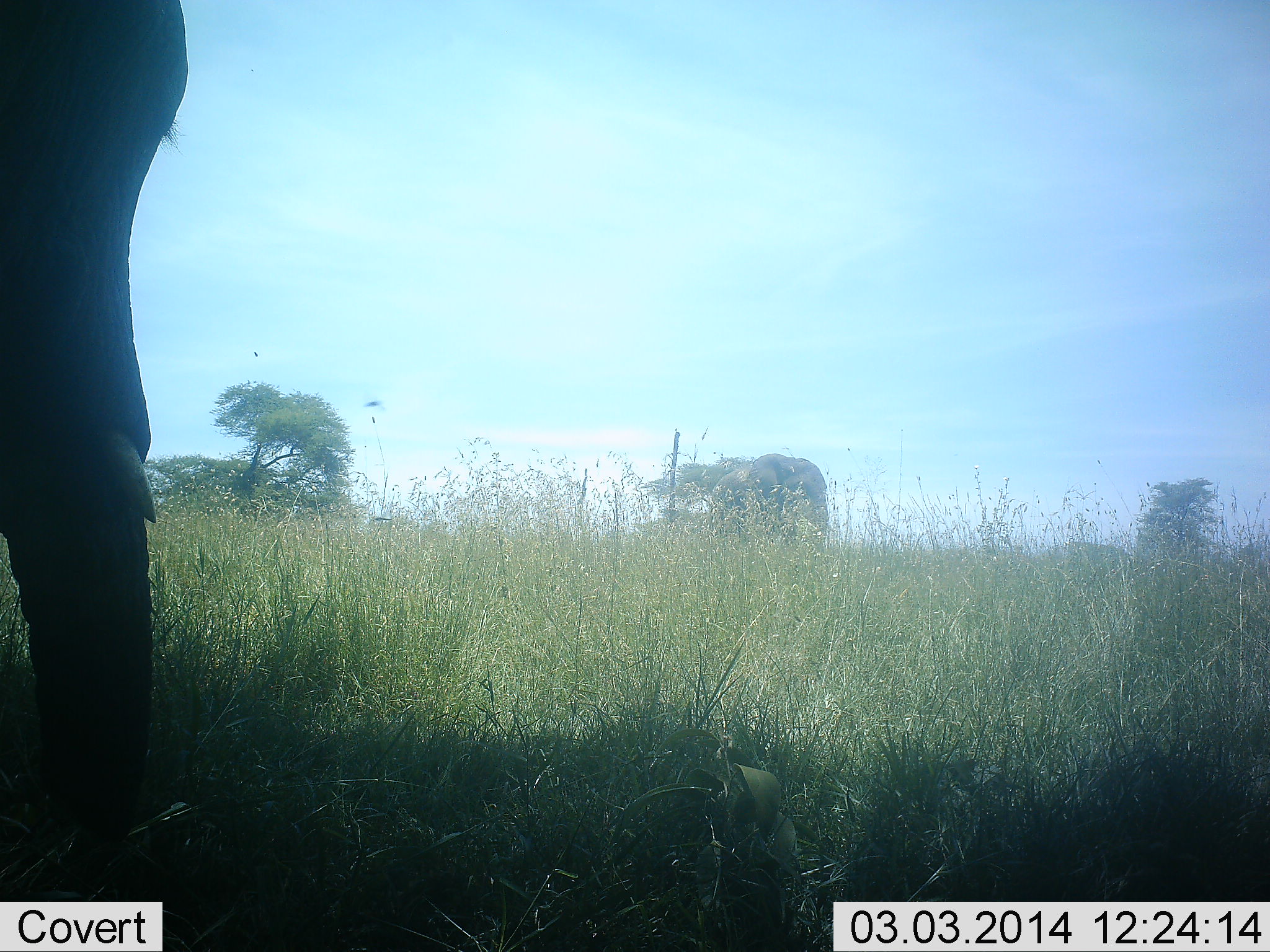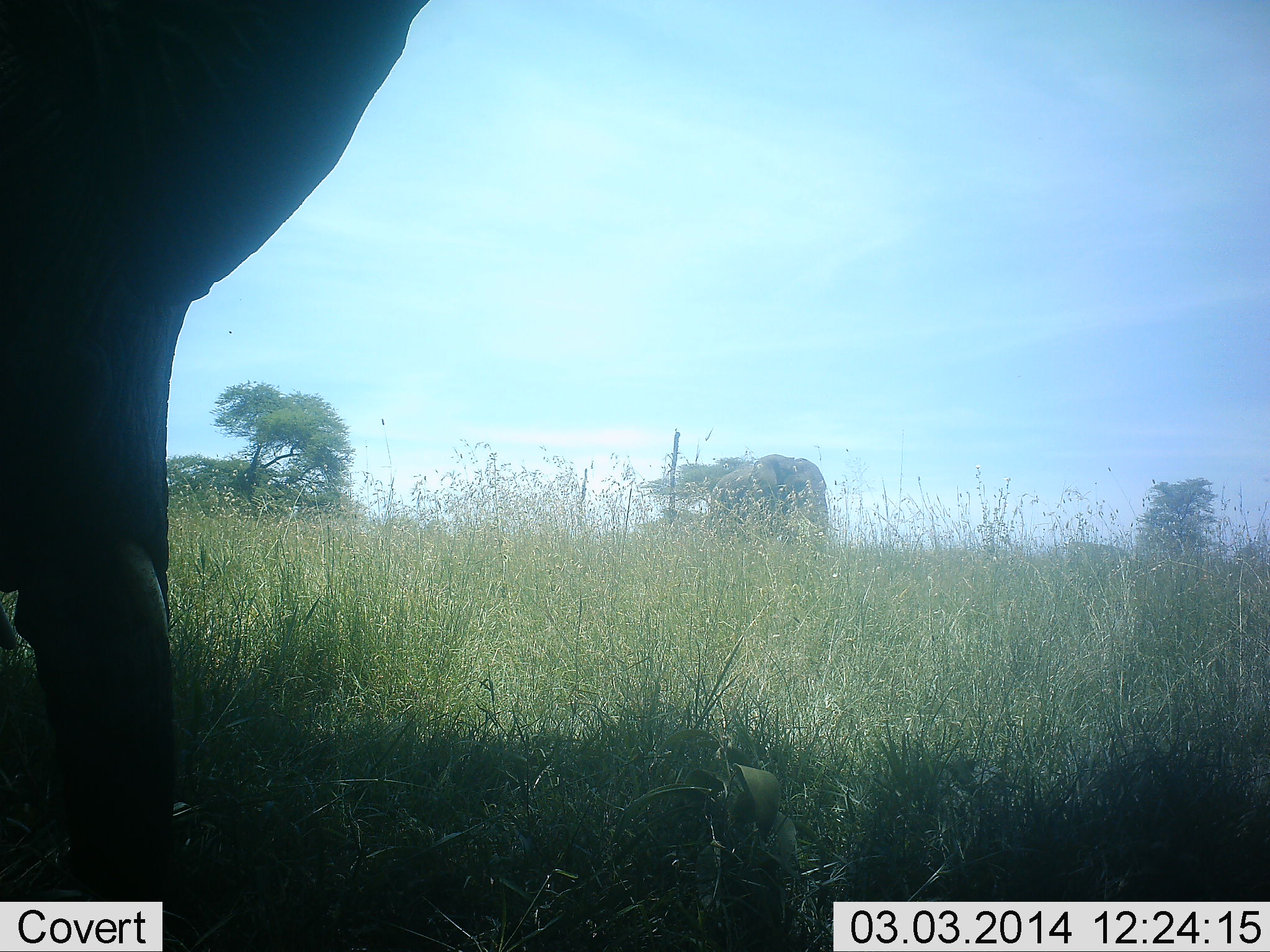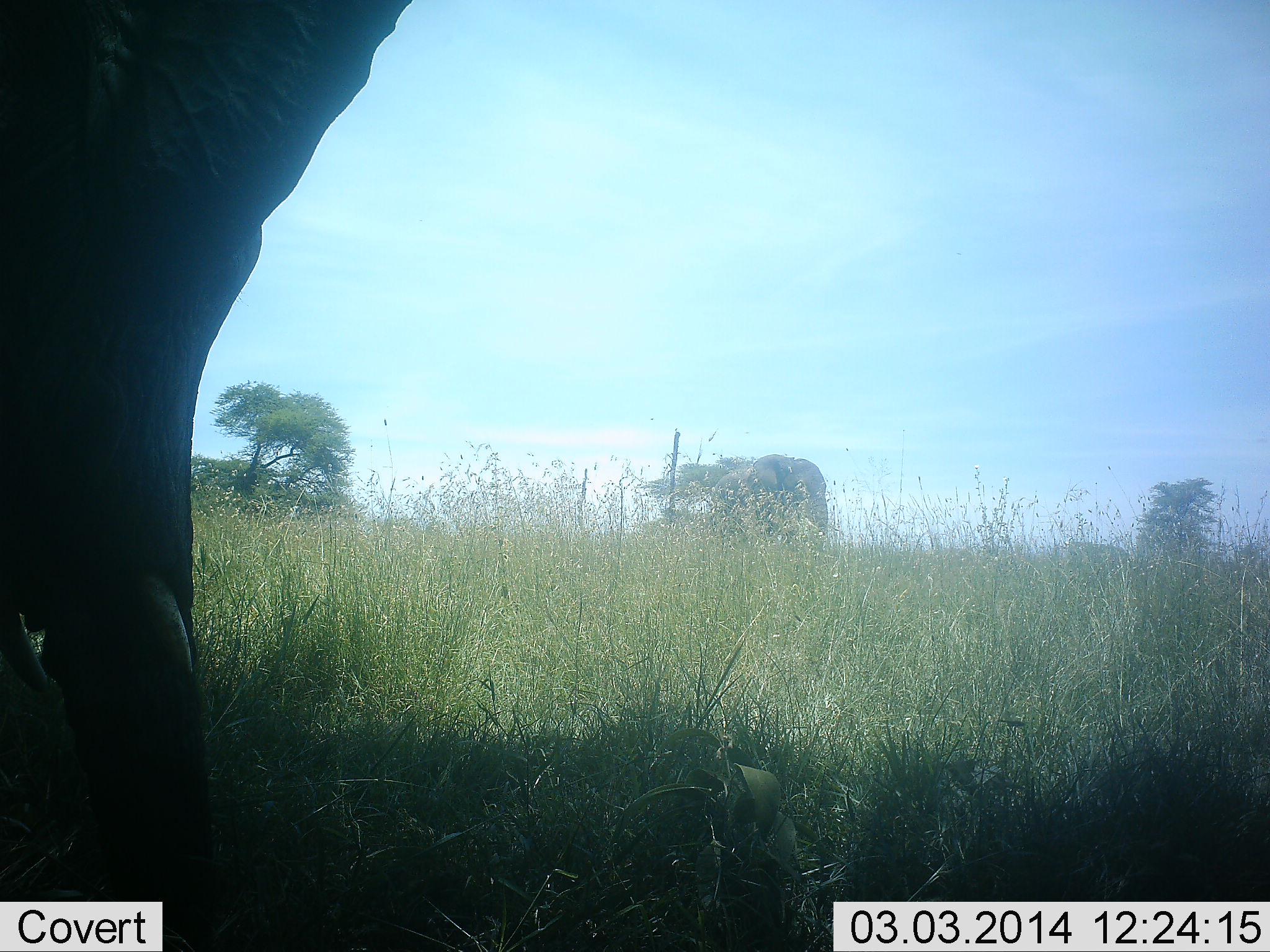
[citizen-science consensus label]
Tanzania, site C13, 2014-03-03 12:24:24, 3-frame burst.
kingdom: Animalia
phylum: Chordata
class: Mammalia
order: Proboscidea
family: Elephantidae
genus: Loxodonta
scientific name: Loxodonta africana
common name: african bush elephant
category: elephant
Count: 2.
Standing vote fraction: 100%.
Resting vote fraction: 0%.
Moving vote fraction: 0%.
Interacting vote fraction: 0%.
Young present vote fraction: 0%.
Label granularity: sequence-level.